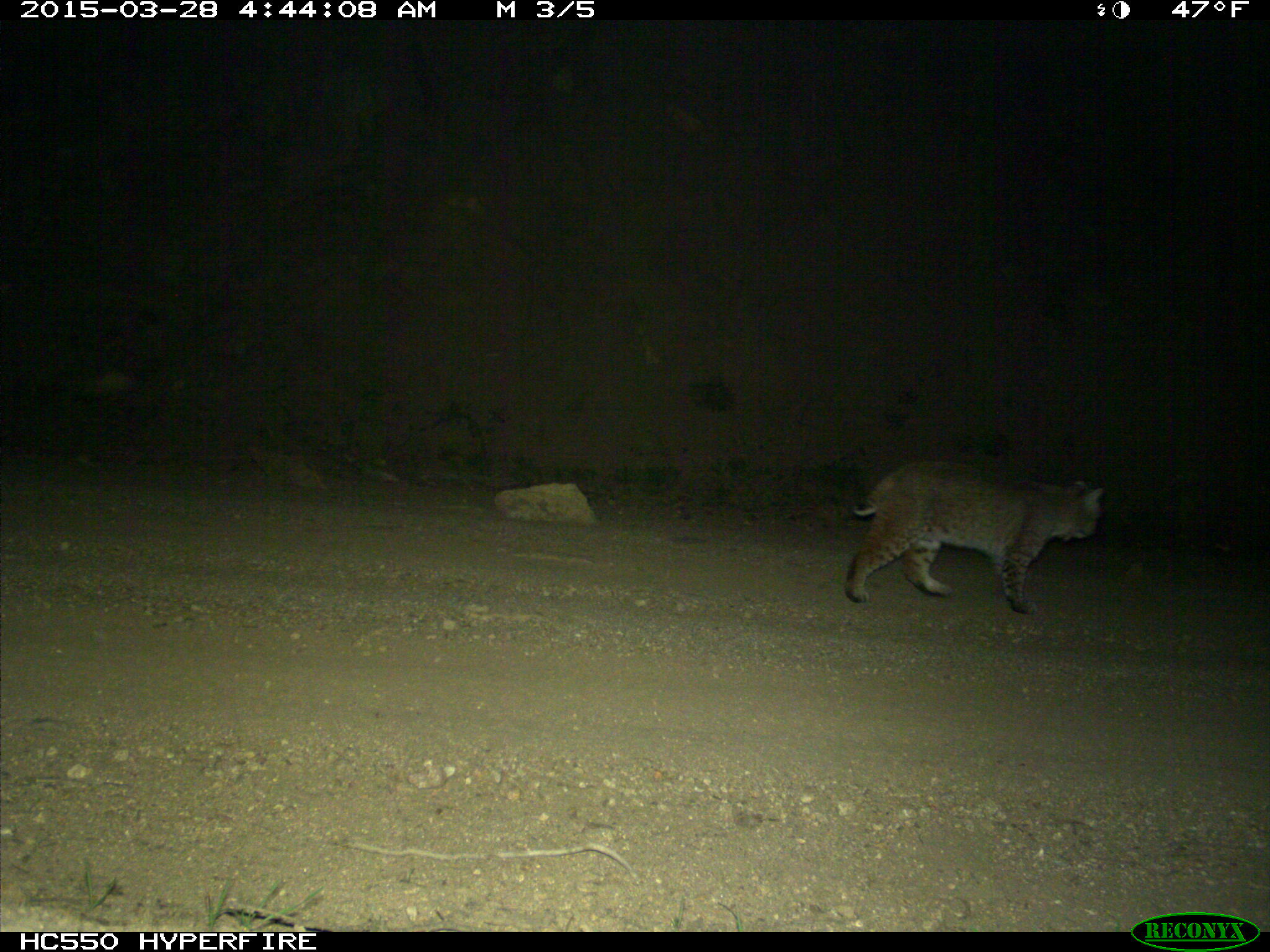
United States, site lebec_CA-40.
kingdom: Animalia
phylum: Chordata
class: Mammalia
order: Carnivora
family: Felidae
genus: Lynx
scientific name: Lynx rufus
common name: bobcat